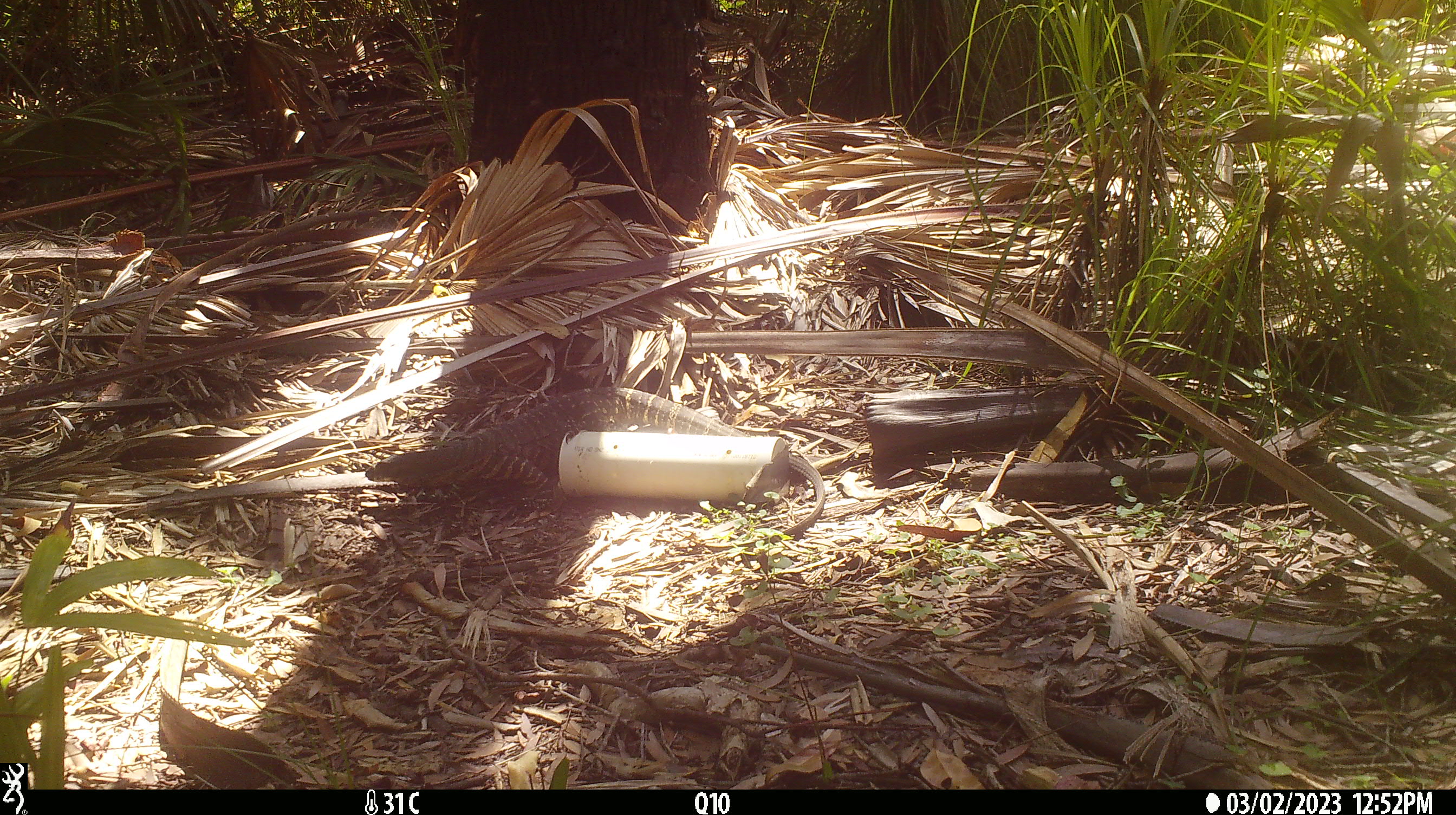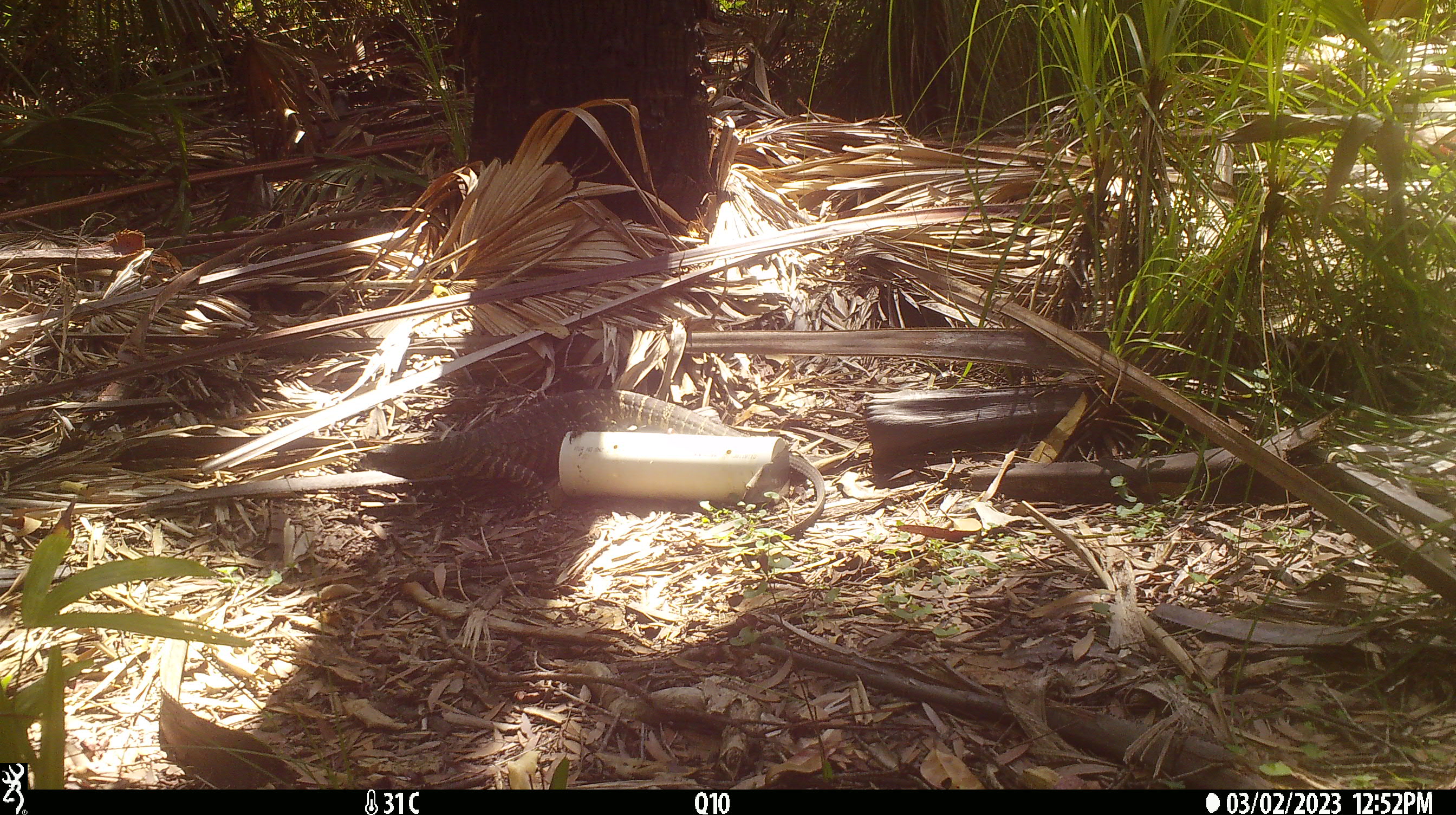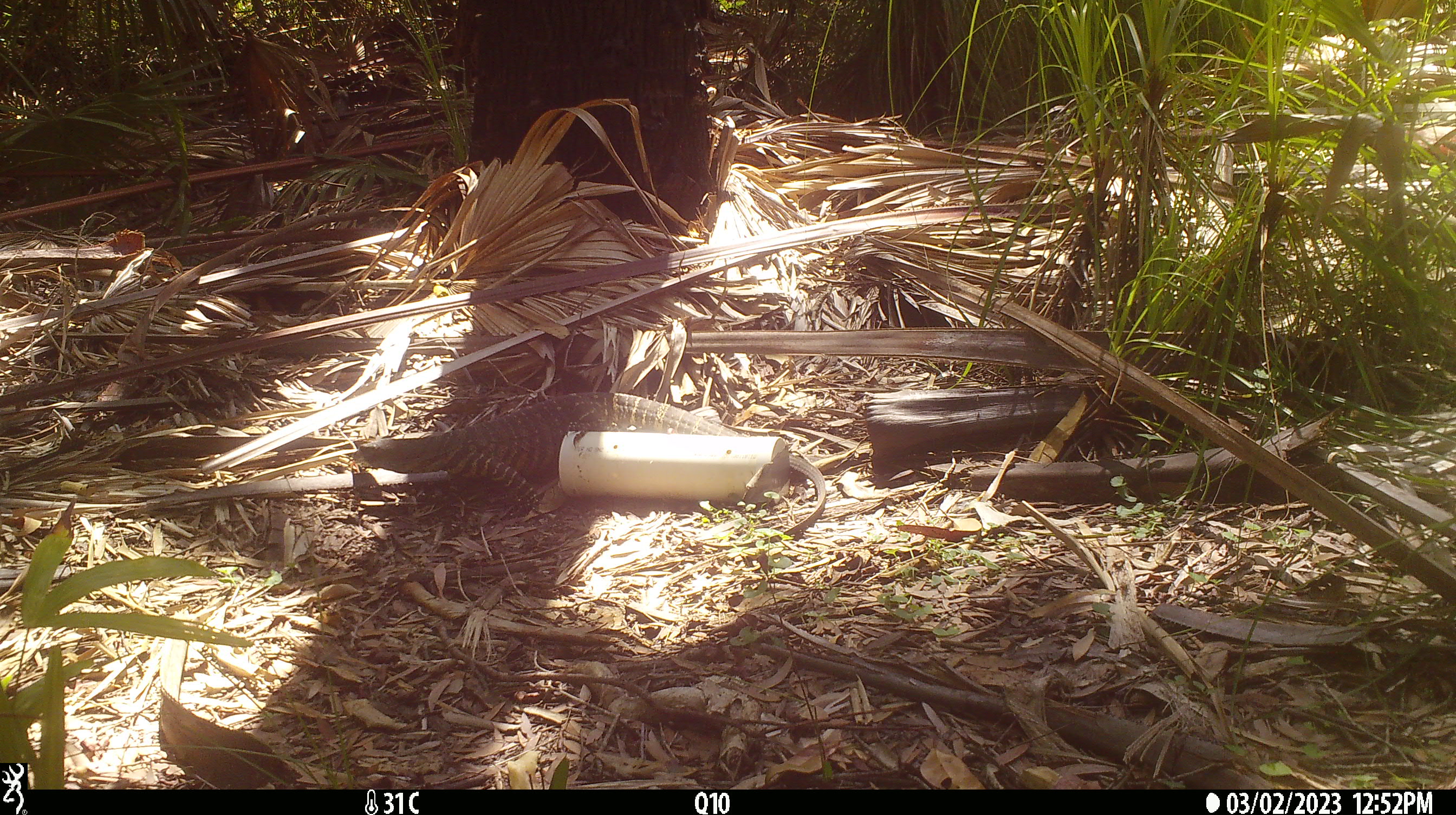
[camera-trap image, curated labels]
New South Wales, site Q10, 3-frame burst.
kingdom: Animalia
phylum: Chordata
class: Reptilia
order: Squamata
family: Varanidae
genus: Varanus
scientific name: Varanus varius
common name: lace monitor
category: goanna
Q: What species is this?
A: Goanna (lace monitor) (Varanus varius).